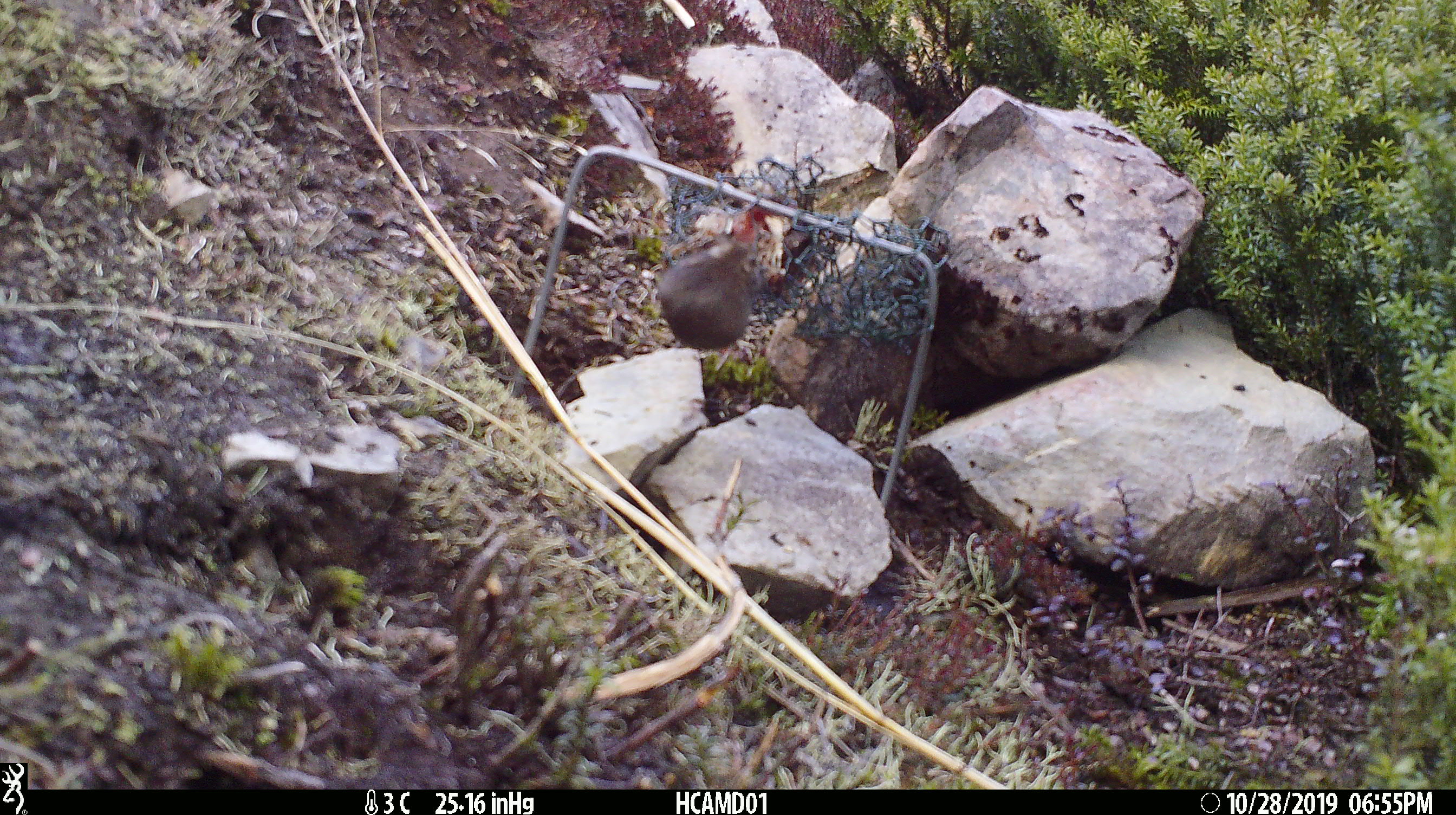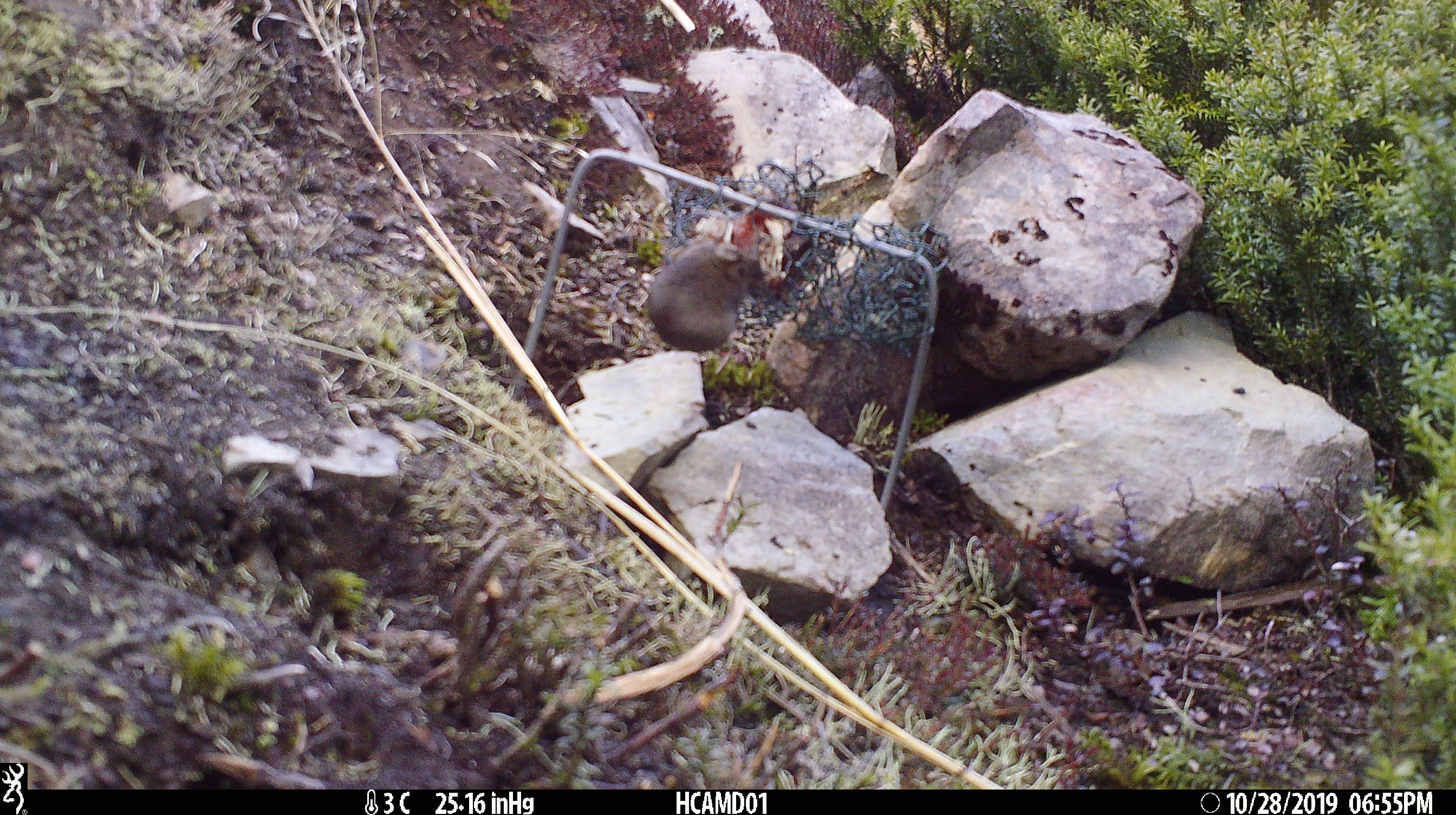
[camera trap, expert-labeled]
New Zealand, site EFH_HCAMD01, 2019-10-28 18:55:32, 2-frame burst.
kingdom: Animalia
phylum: Chordata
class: Mammalia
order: Rodentia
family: Muridae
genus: Mus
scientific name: Mus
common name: mouse